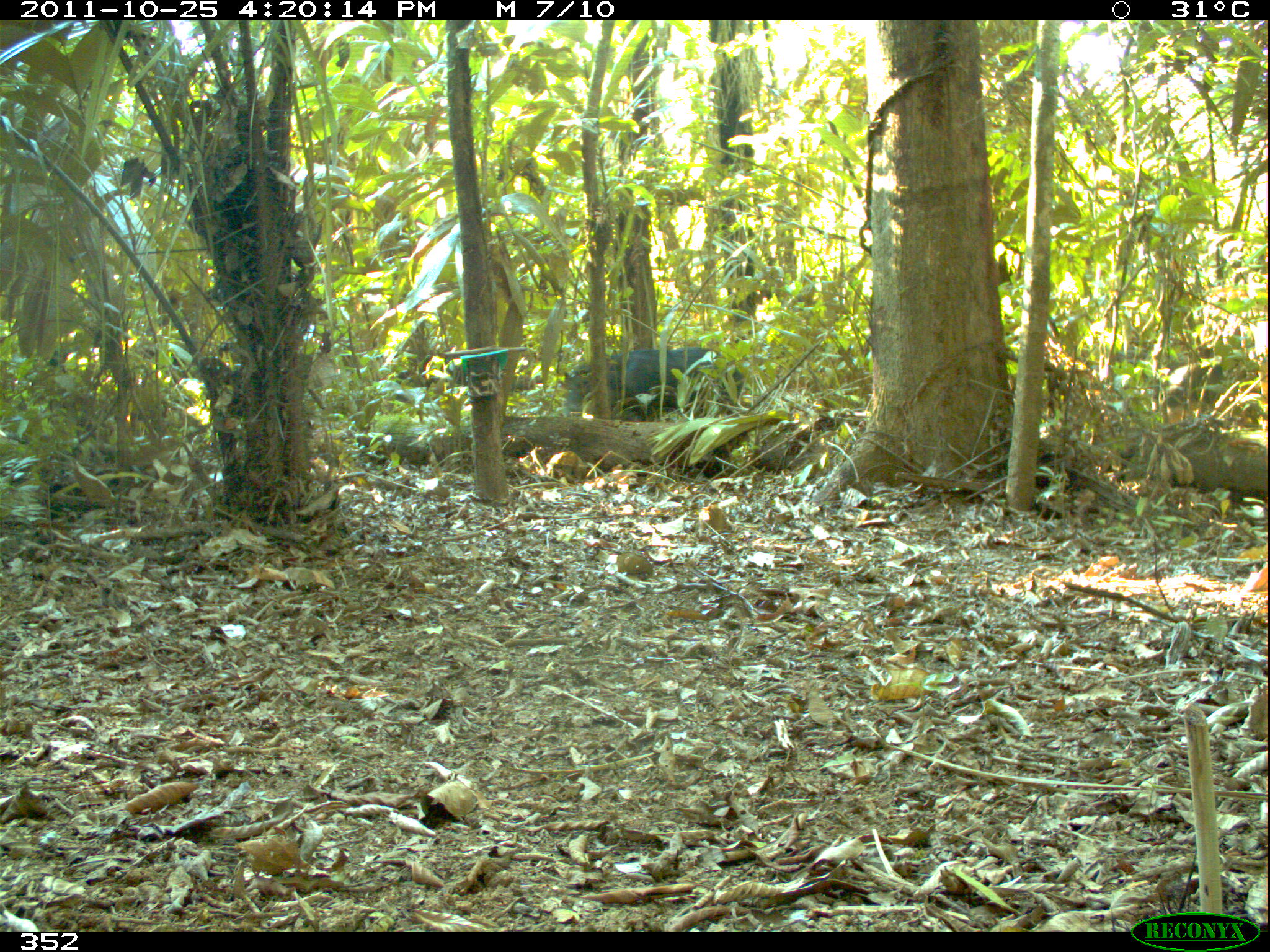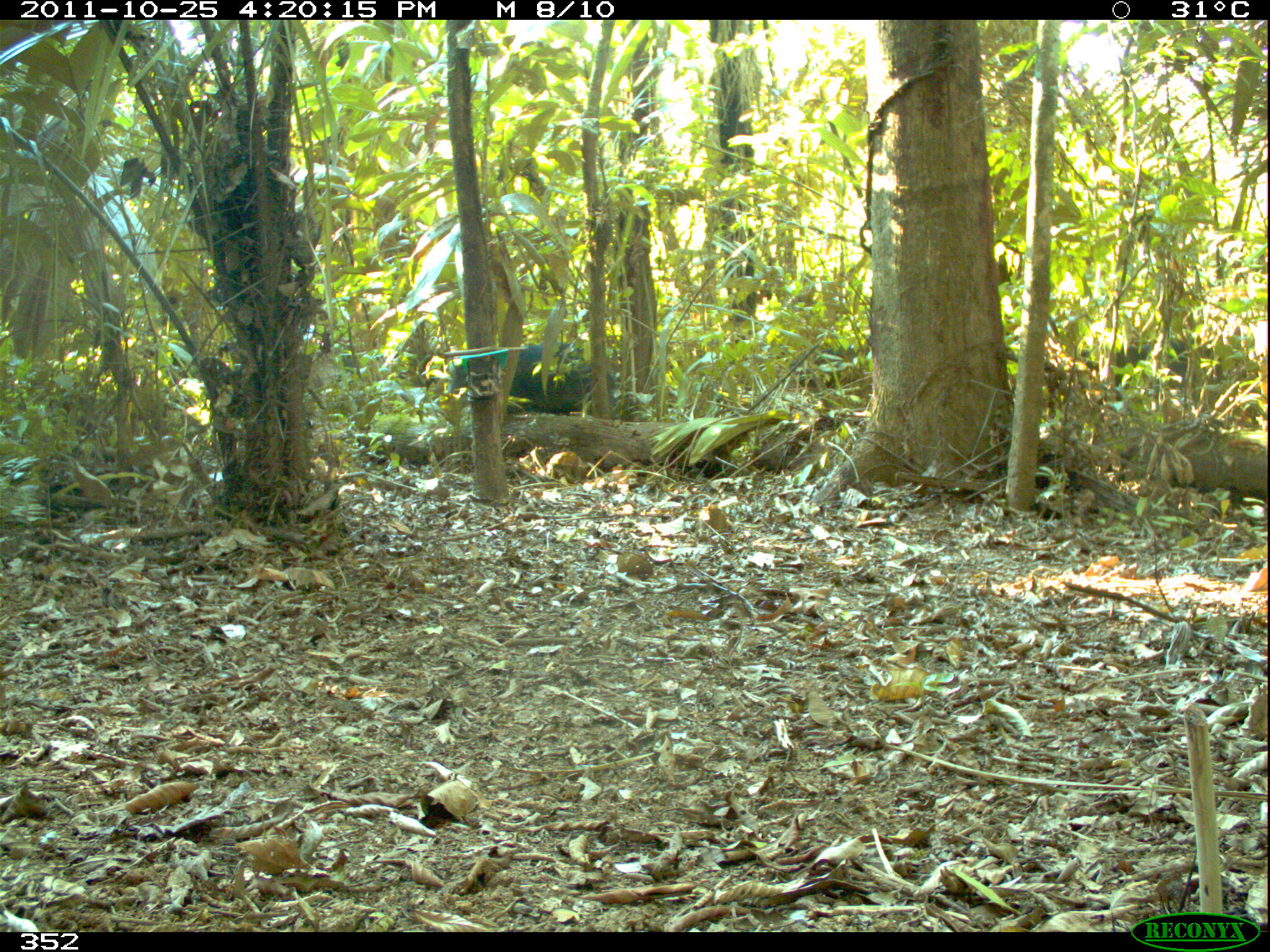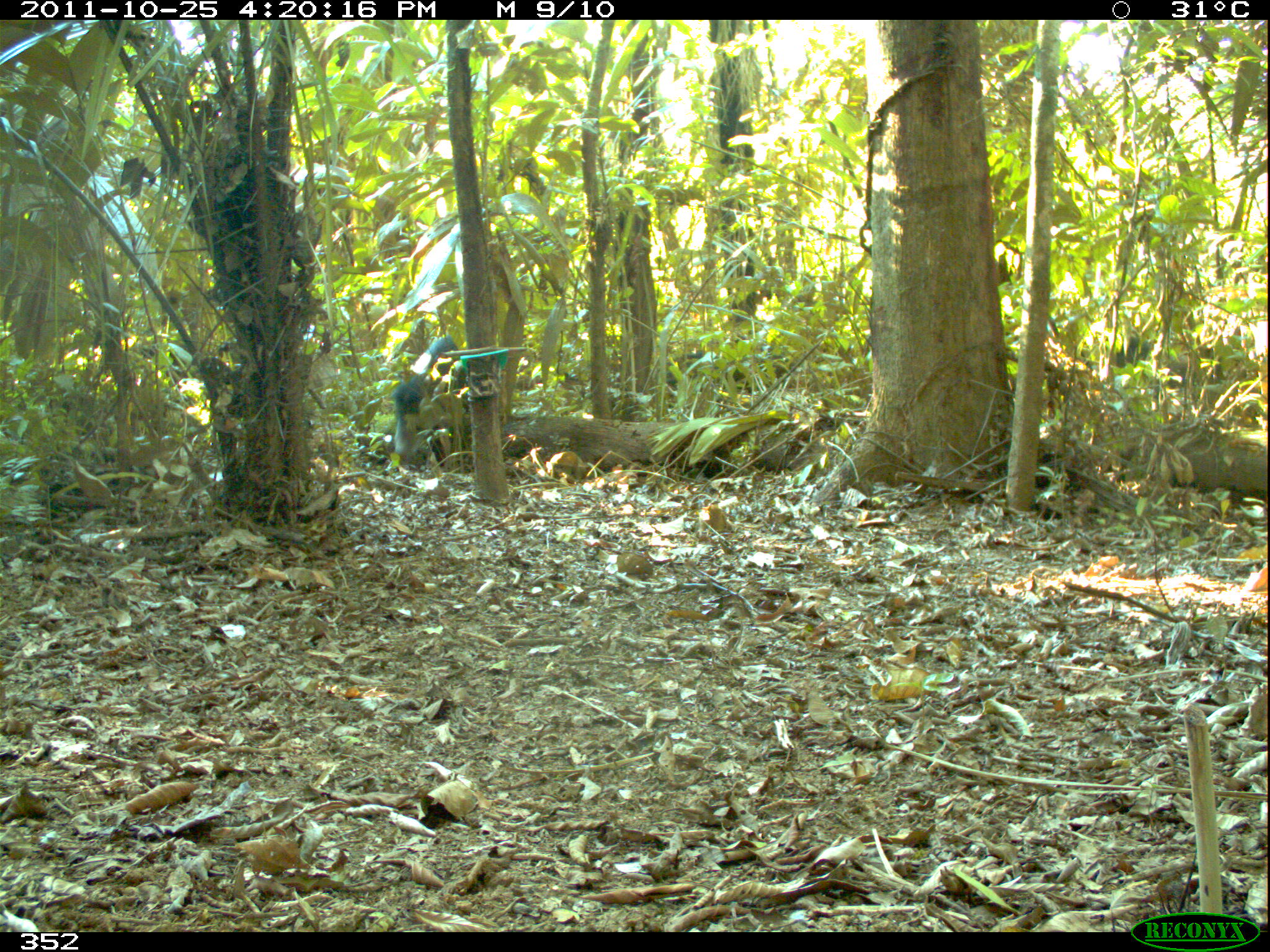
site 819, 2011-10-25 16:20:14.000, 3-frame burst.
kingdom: Animalia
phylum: Chordata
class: Mammalia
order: Artiodactyla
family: Tayassuidae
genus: Tayassu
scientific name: Tayassu pecari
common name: white-lipped peccary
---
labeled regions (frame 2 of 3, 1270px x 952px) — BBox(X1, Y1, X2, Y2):
tayassu pecari: BBox(444, 343, 618, 416); BBox(1081, 340, 1222, 403); BBox(789, 344, 856, 390)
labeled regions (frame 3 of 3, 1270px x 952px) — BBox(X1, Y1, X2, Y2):
tayassu pecari: BBox(389, 337, 468, 455); BBox(1110, 335, 1187, 400)